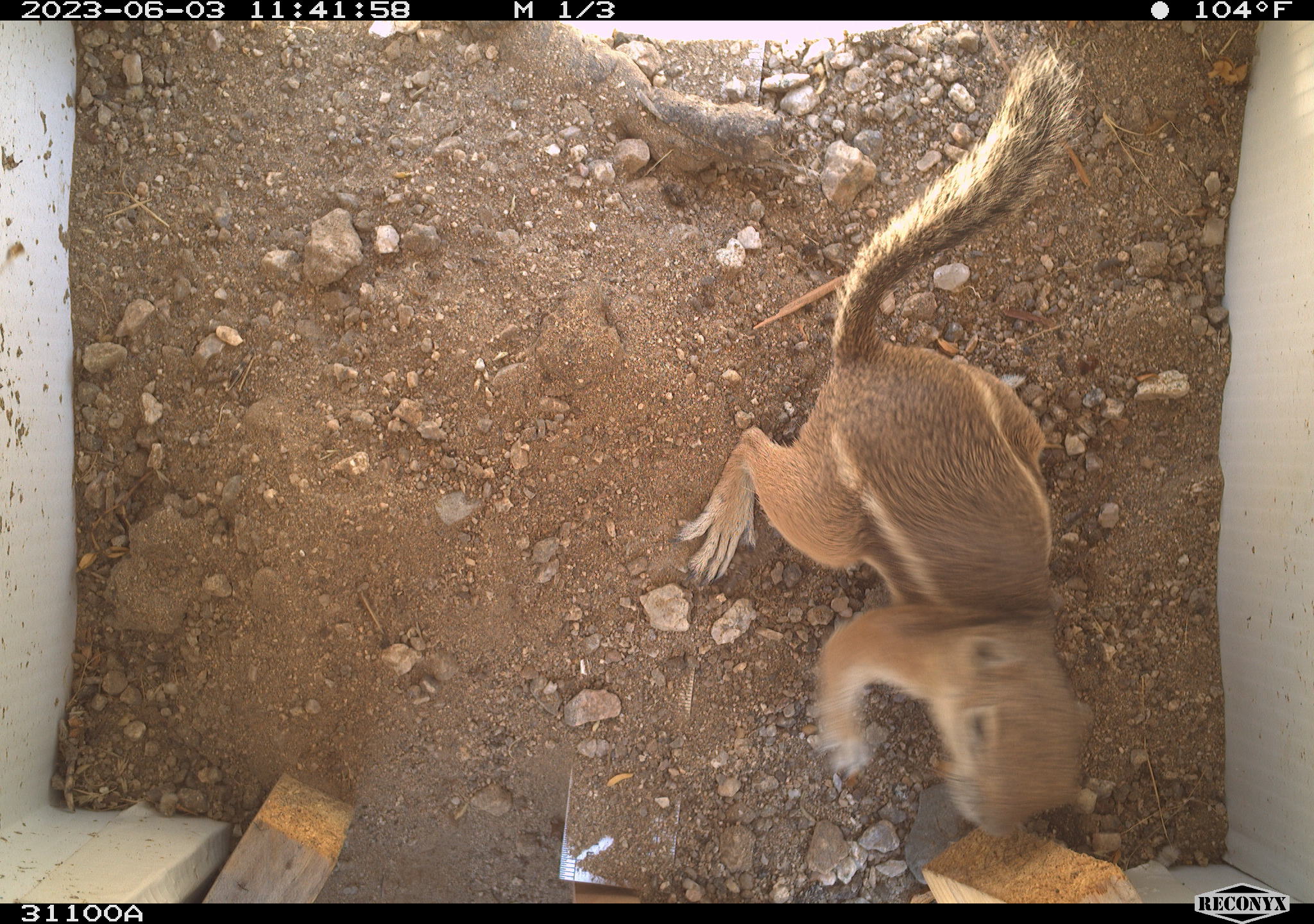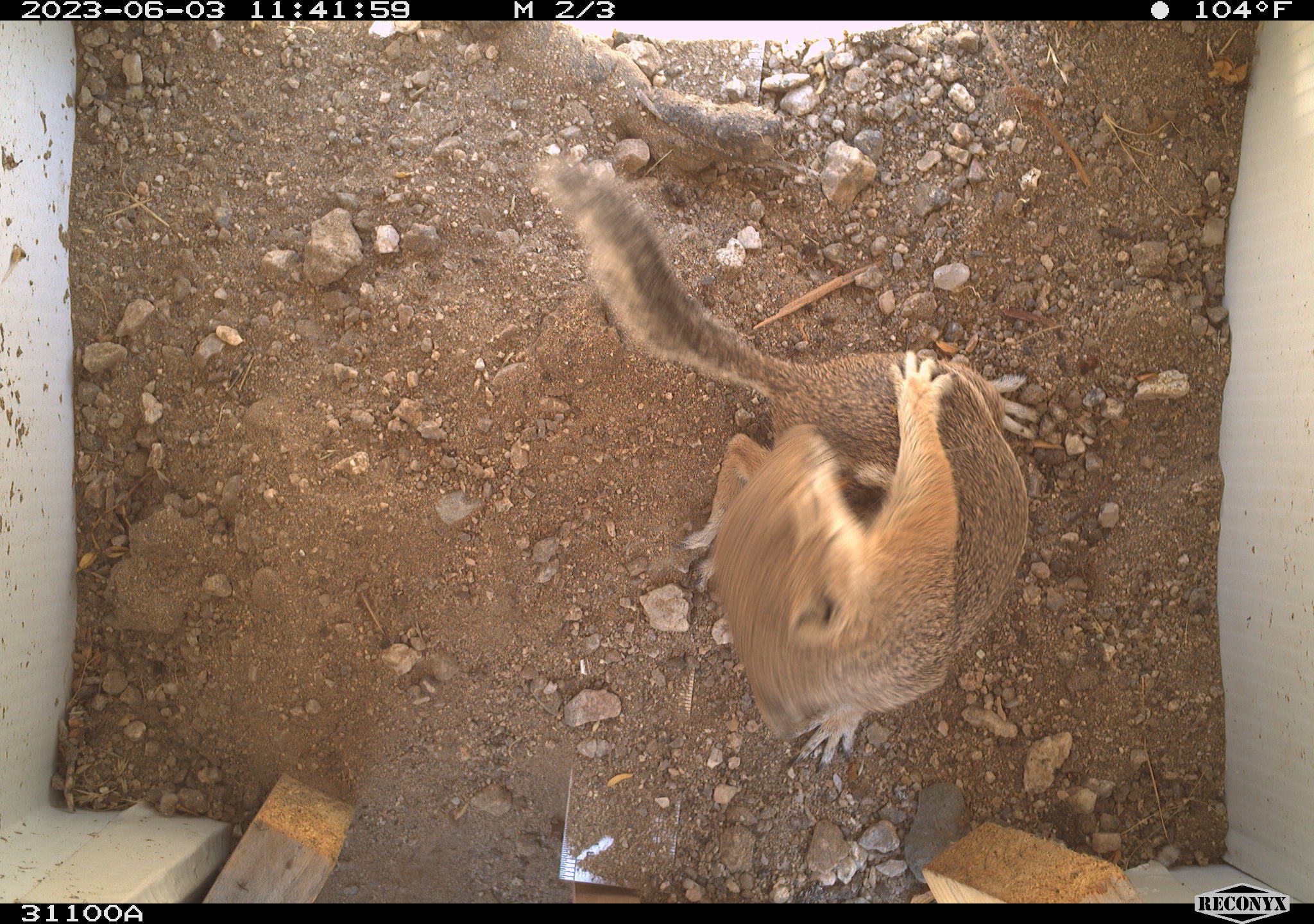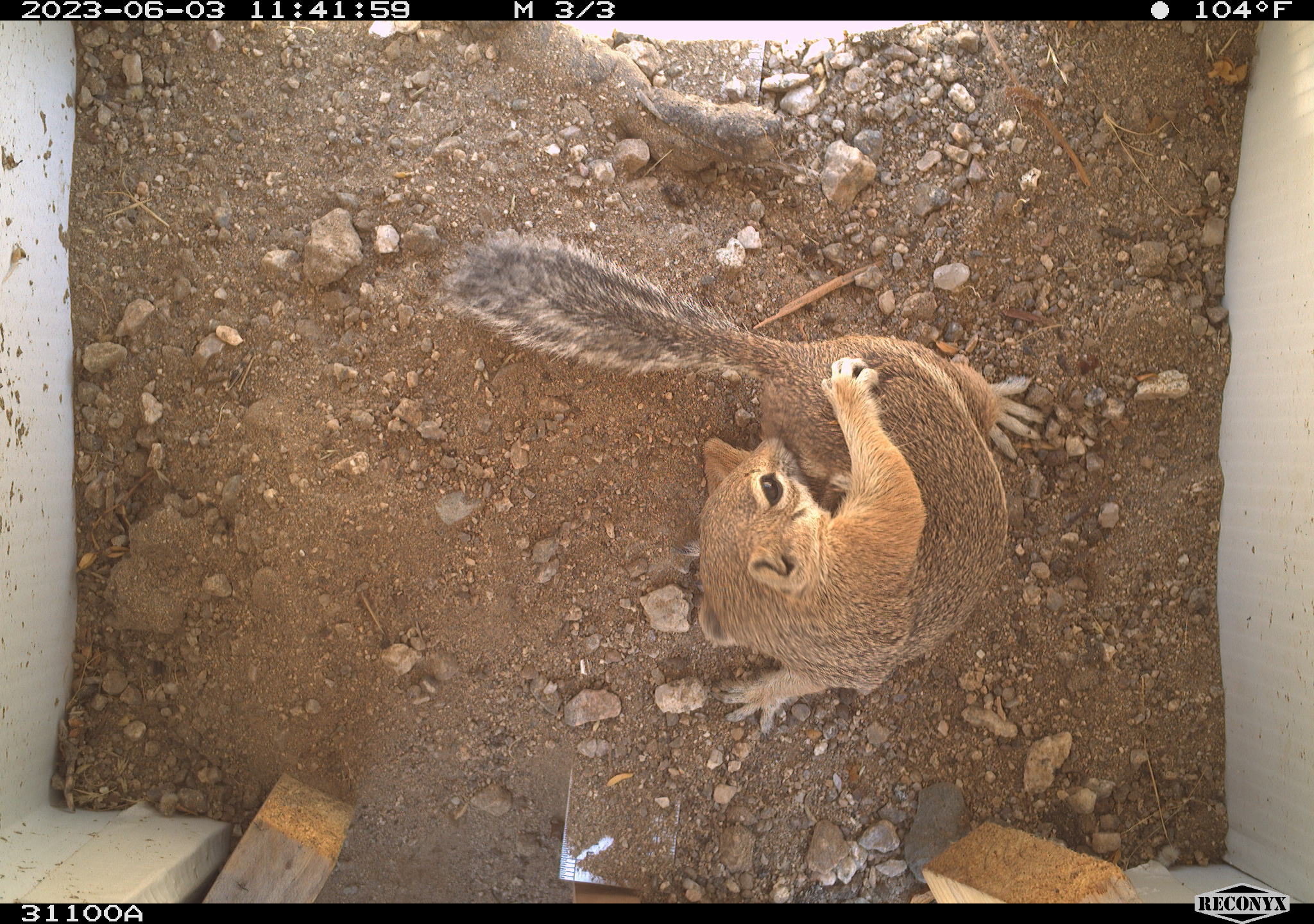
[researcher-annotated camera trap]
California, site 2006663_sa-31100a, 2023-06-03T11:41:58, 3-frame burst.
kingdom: Animalia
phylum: Chordata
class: Mammalia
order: Rodentia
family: Sciuridae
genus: Ammospermophilus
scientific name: Ammospermophilus leucurus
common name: white-tailed antelope squirrel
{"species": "white-tailed antelope squirrel (Ammospermophilus leucurus)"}